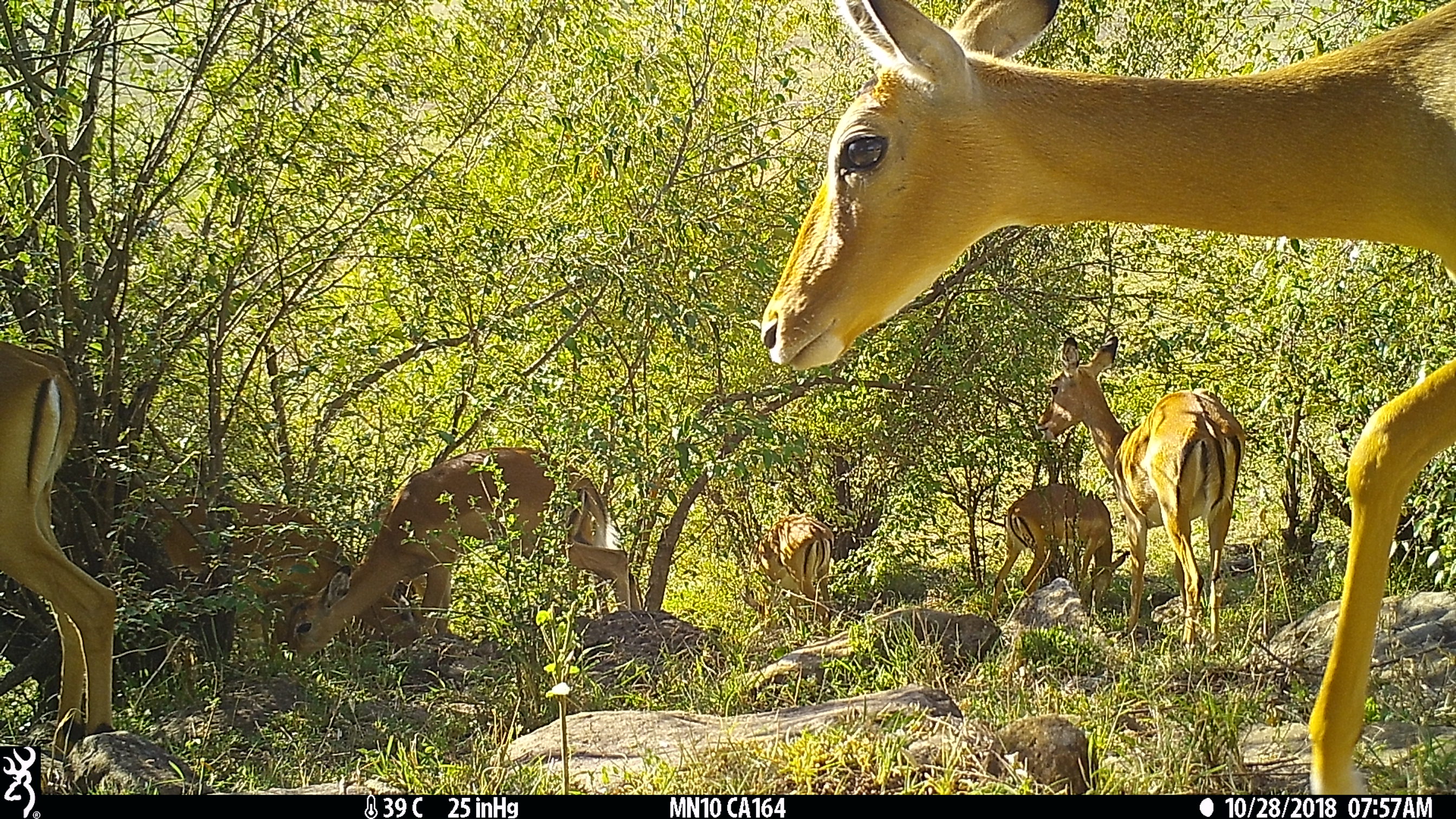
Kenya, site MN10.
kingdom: Animalia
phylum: Chordata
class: Mammalia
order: Artiodactyla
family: Bovidae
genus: Aepyceros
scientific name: Aepyceros melampus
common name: impala